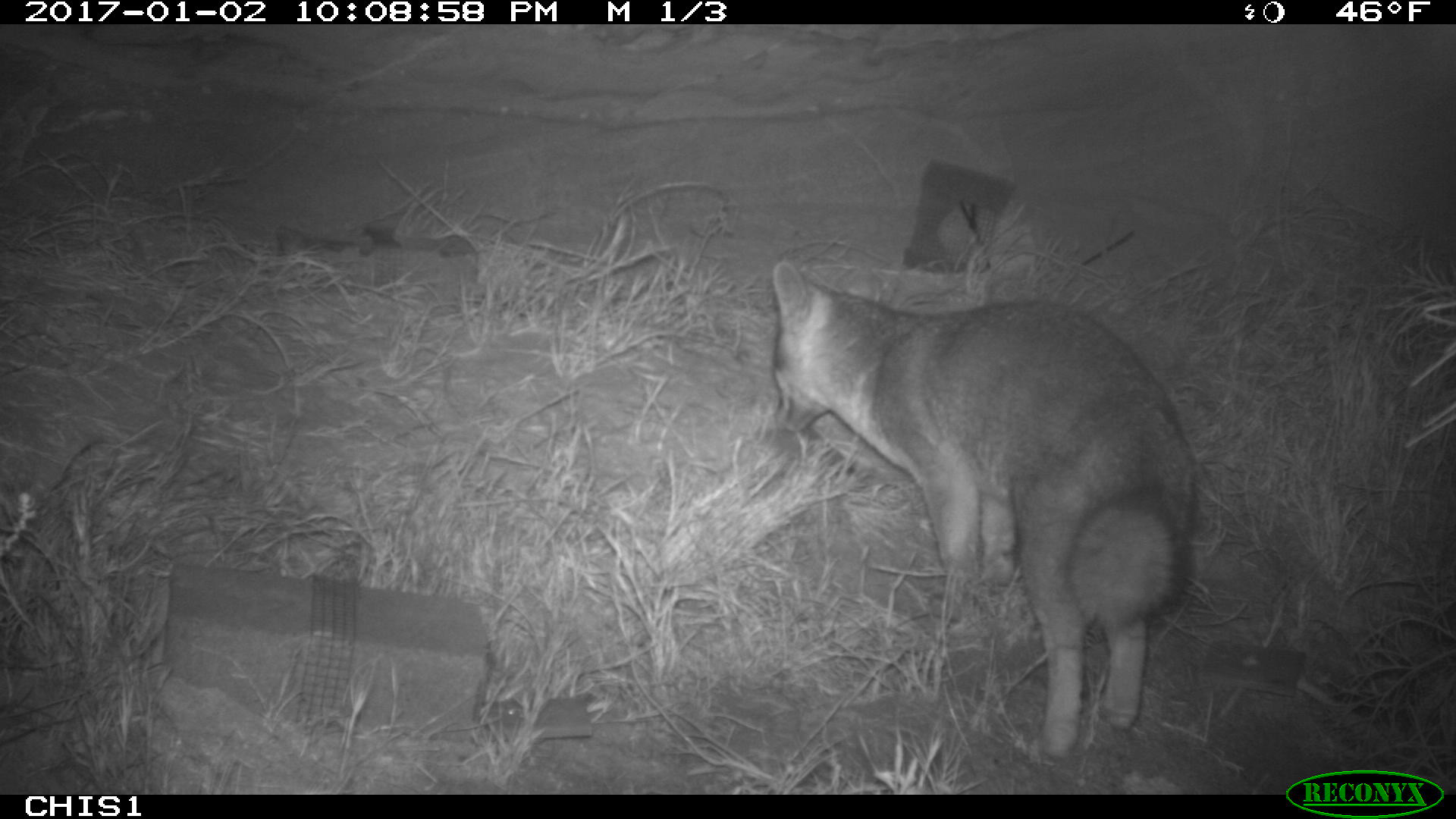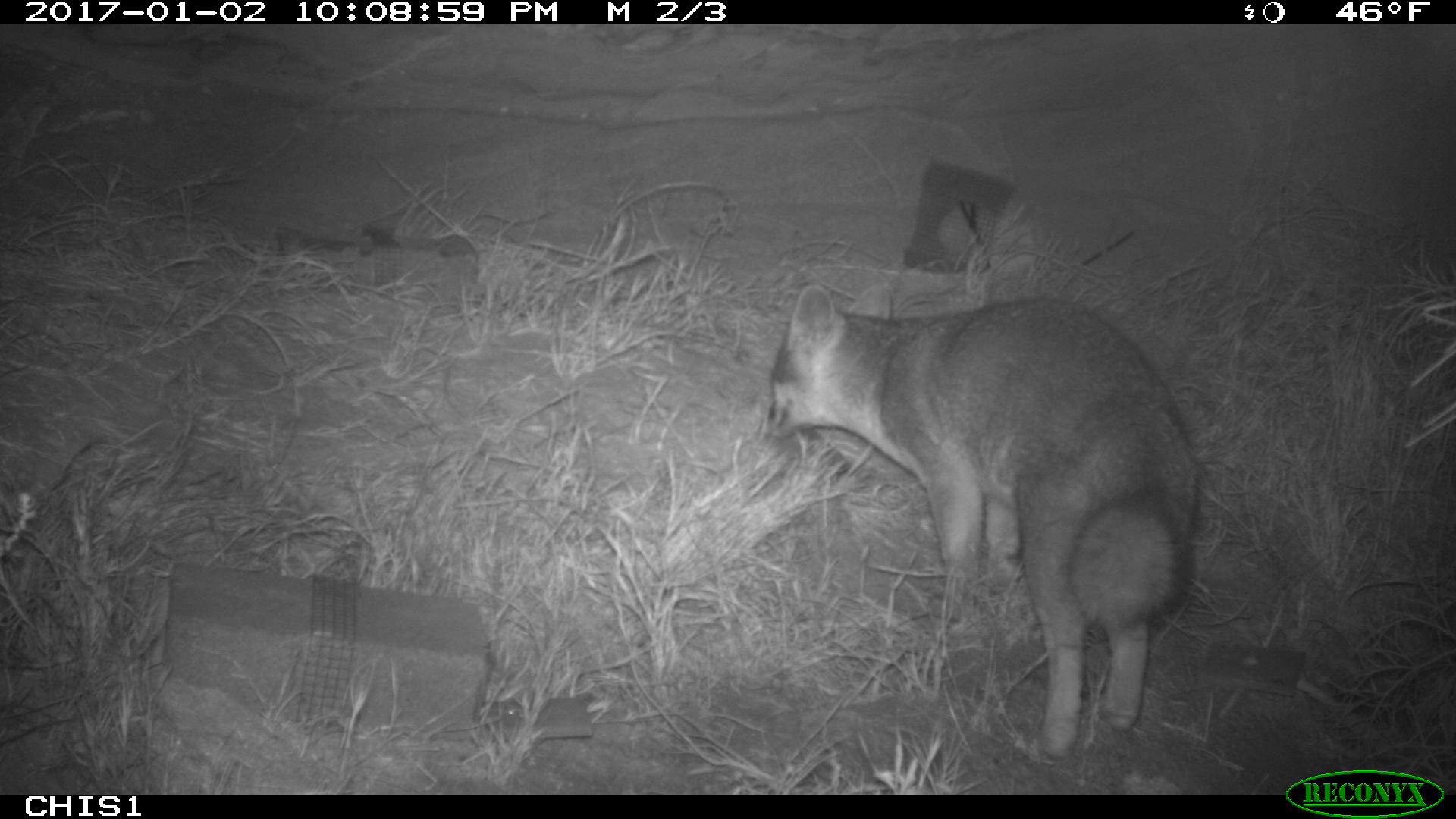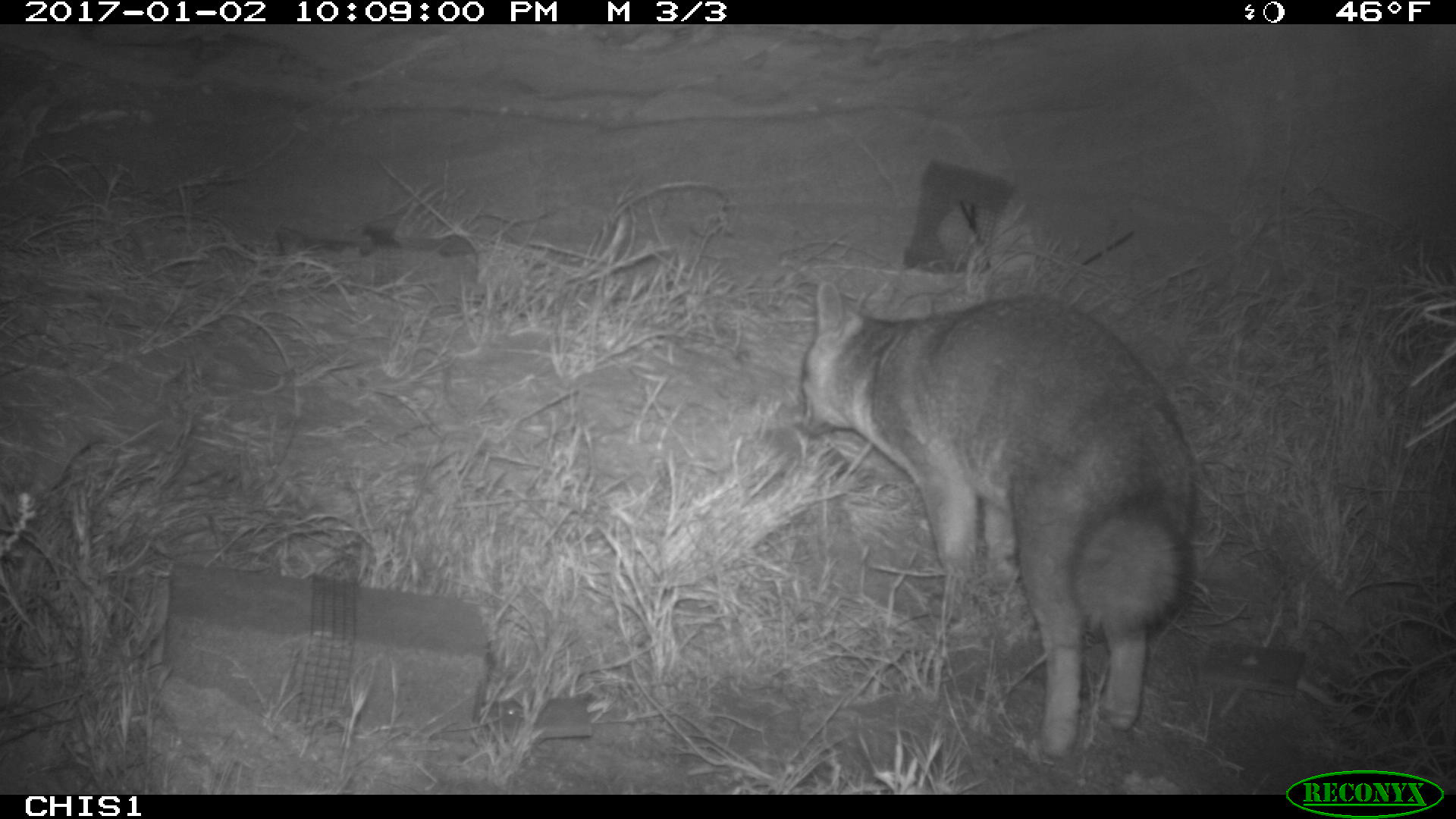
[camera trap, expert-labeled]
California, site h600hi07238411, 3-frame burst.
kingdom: Animalia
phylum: Chordata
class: Mammalia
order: Carnivora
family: Canidae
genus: Urocyon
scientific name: Urocyon littoralis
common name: island fox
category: fox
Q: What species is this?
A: Fox (island fox) (Urocyon littoralis).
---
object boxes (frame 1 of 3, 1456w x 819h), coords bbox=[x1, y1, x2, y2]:
fox: bbox=[771, 260, 1192, 764]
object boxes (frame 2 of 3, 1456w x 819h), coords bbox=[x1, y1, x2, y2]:
fox: bbox=[760, 281, 1203, 764]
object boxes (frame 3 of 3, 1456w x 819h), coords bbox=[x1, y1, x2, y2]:
fox: bbox=[795, 278, 1194, 759]